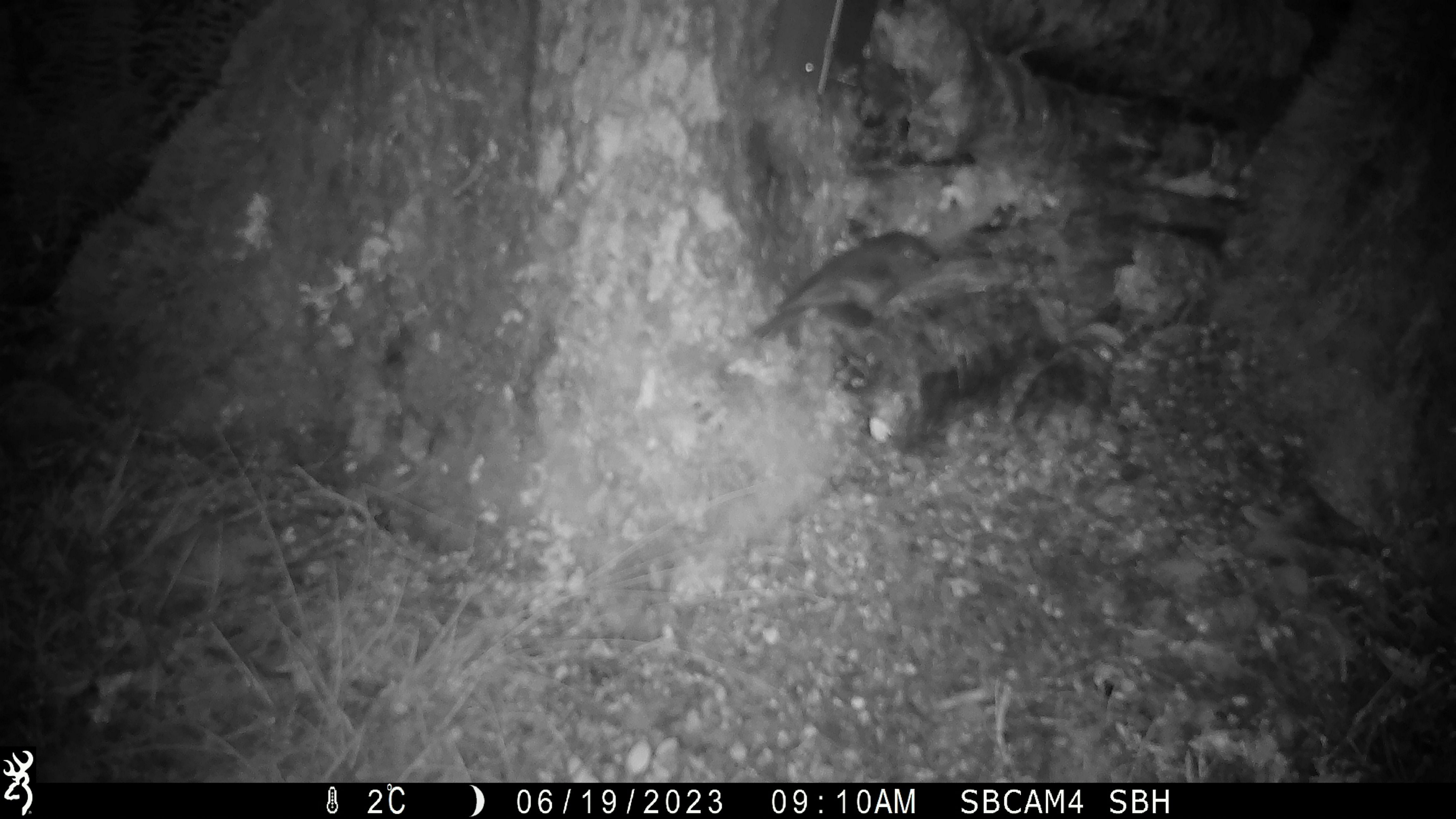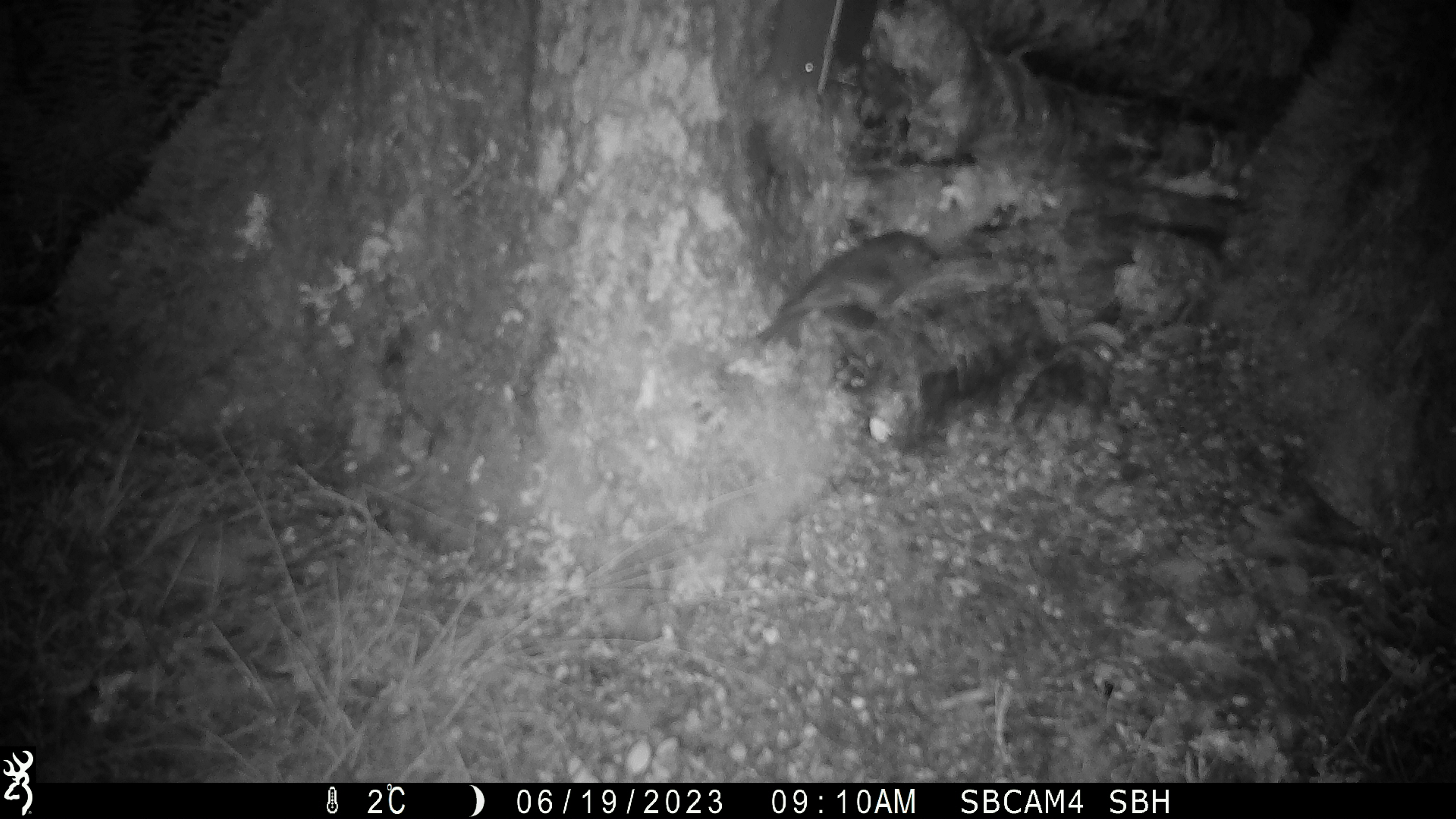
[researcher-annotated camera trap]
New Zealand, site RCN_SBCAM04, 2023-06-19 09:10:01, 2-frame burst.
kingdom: Animalia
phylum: Chordata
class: Aves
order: Passeriformes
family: Petroicidae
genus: Petroica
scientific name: Petroica australis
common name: new zealand robin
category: robin